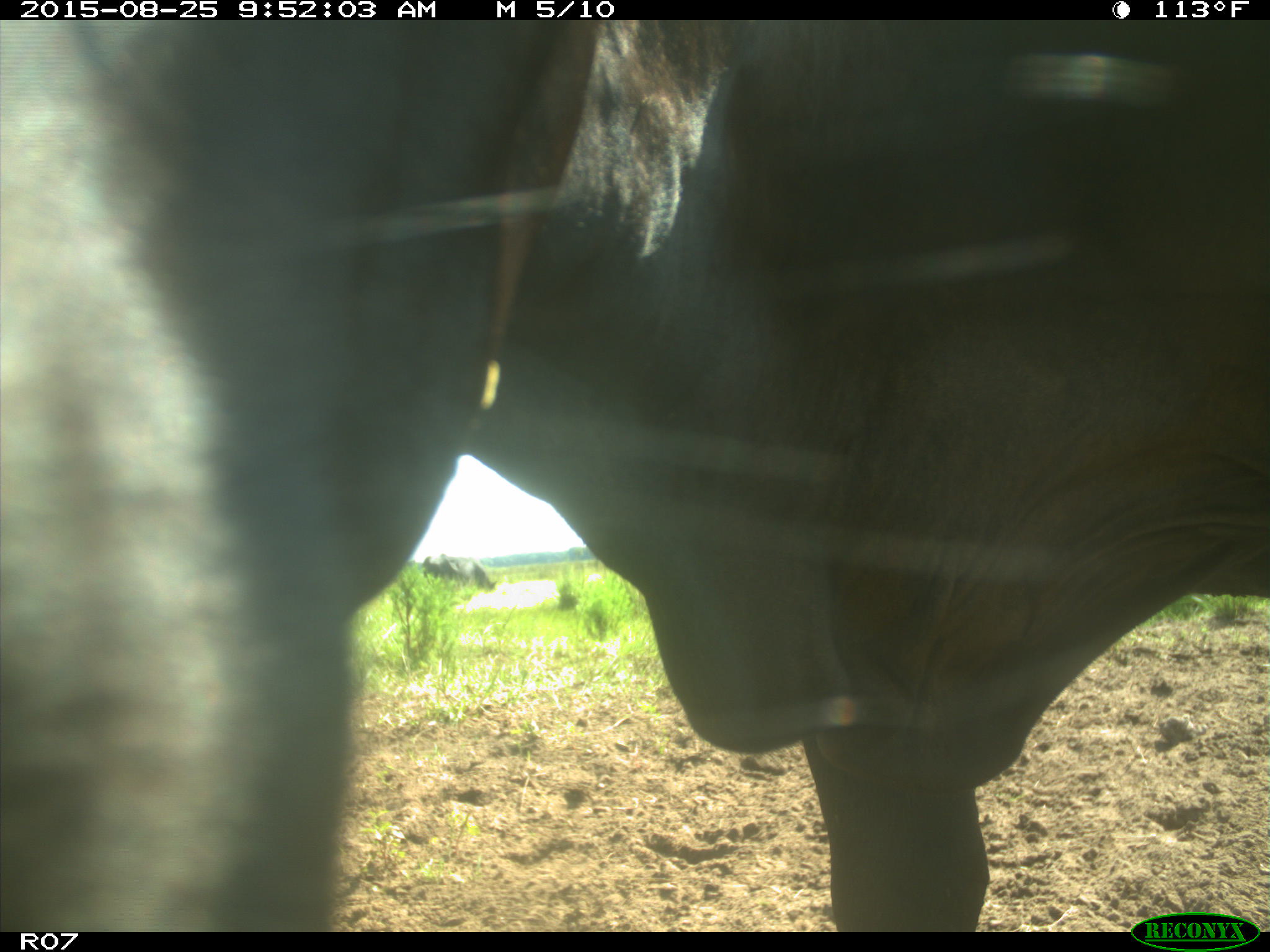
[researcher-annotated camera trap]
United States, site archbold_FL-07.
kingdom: Animalia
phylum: Chordata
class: Mammalia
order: Artiodactyla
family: Bovidae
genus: Bos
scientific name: Bos taurus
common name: domestic cow